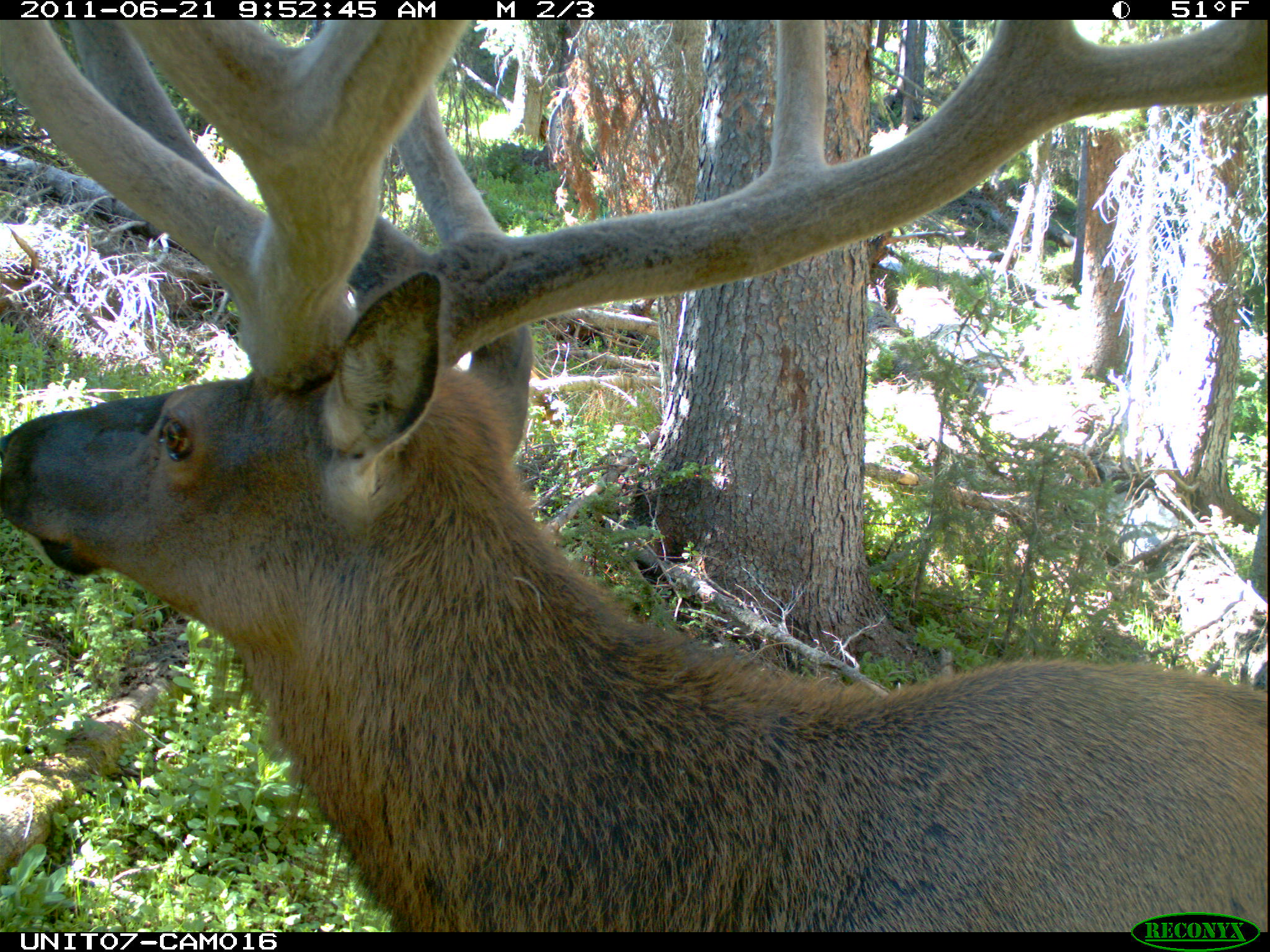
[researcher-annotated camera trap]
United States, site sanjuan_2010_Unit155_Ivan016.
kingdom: Animalia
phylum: Chordata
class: Mammalia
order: Artiodactyla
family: Cervidae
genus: Cervus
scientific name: Cervus elaphus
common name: red deer